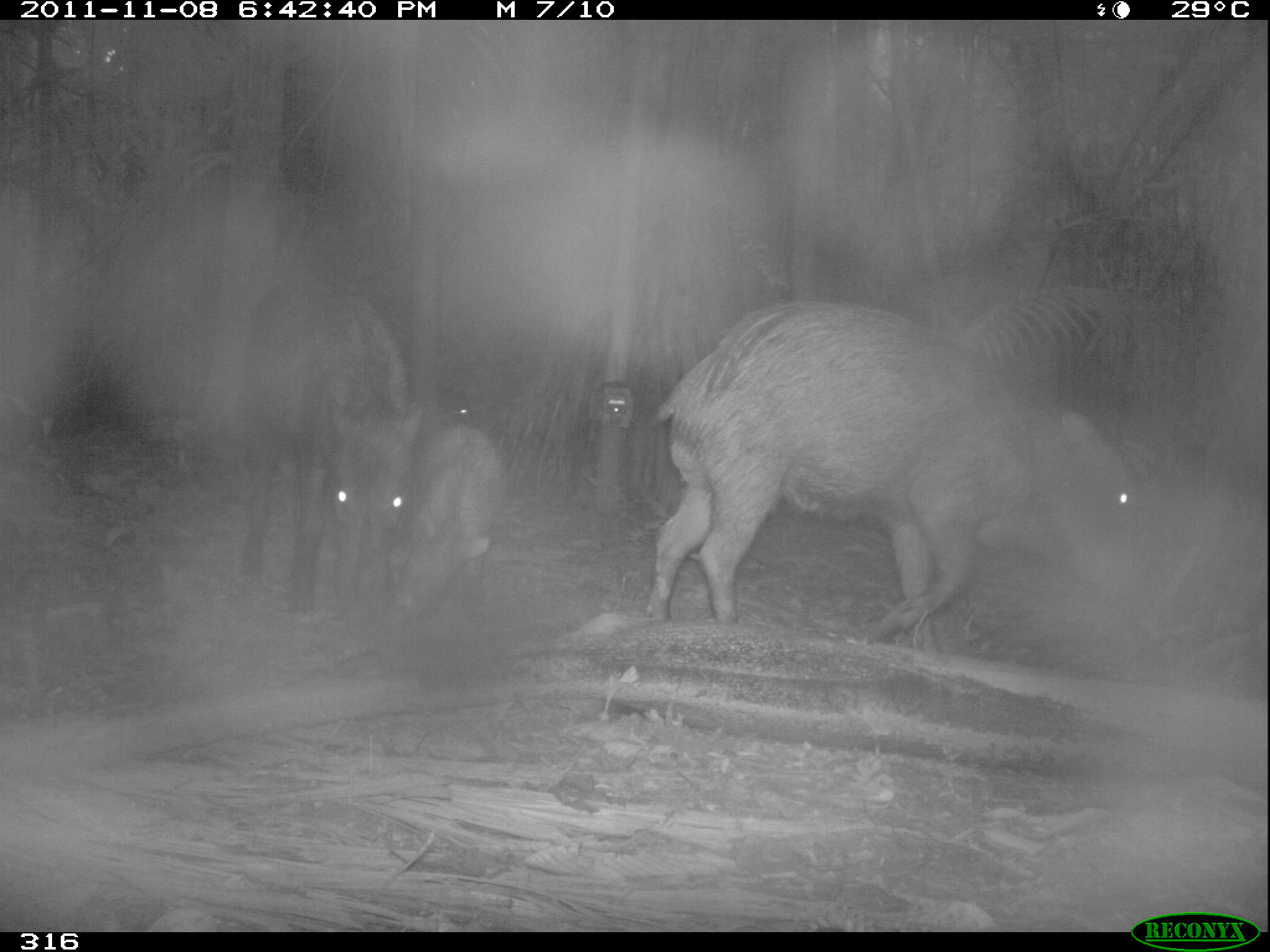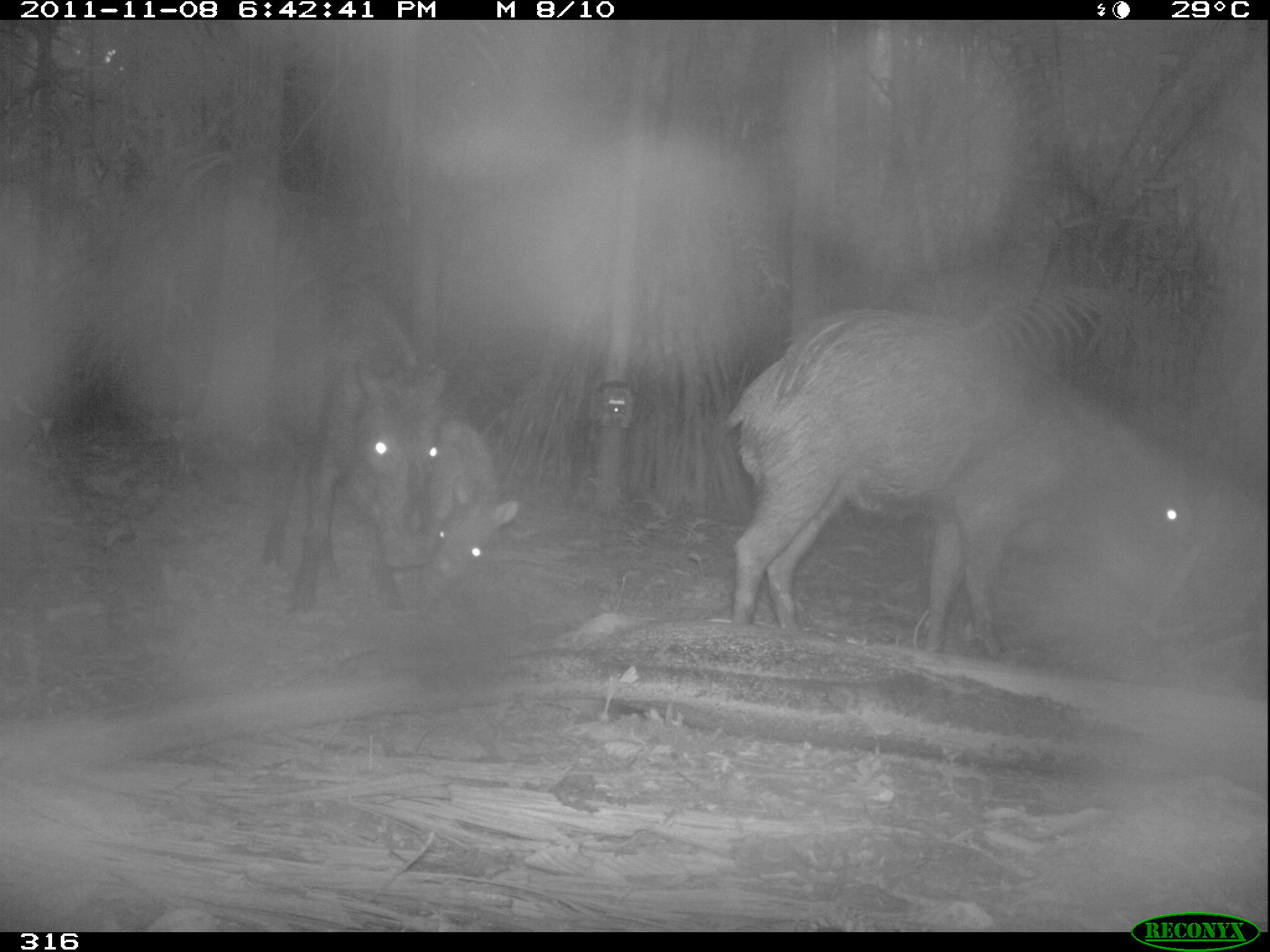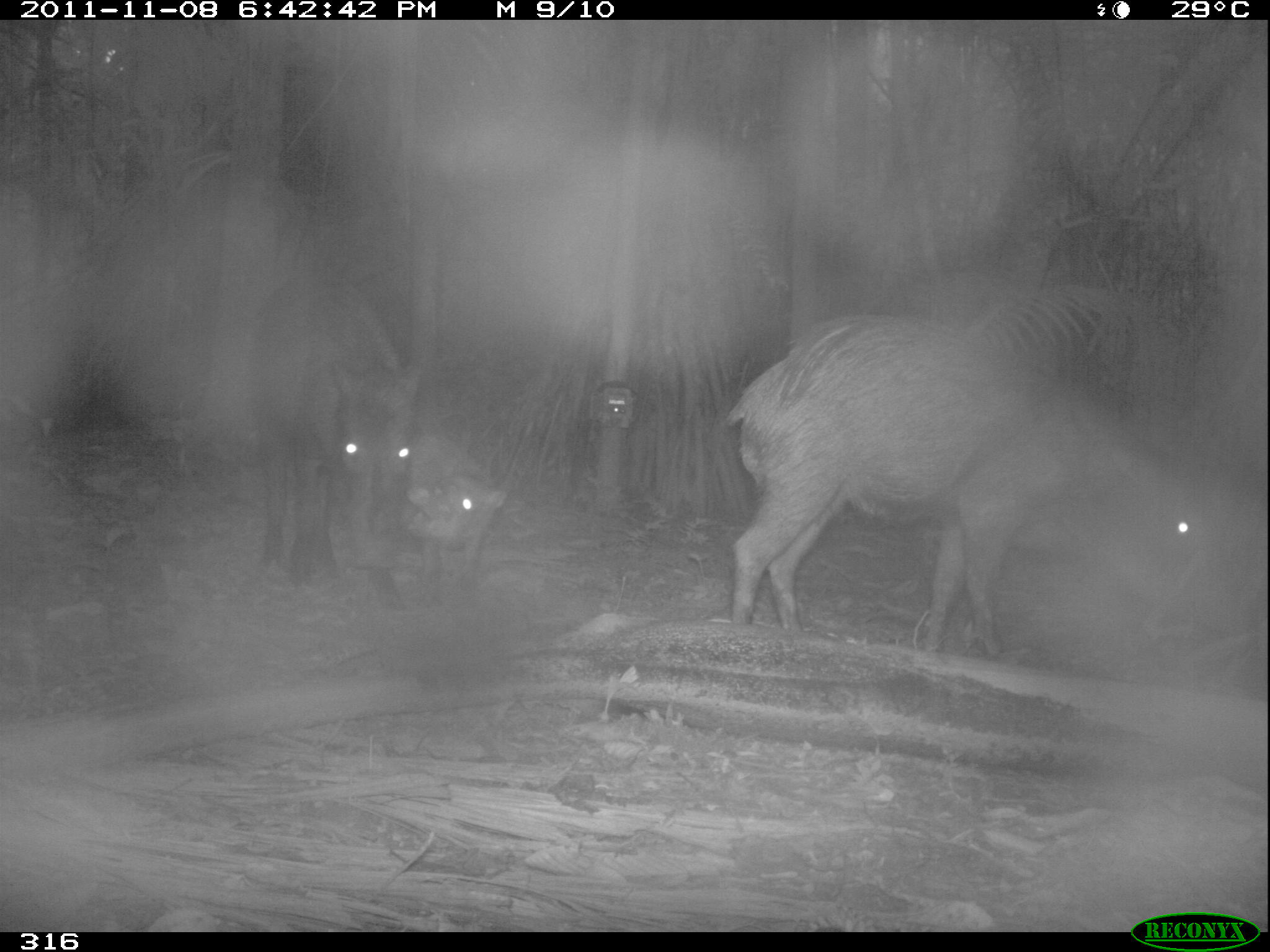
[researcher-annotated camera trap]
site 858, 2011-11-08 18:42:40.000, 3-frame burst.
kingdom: Animalia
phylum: Chordata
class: Mammalia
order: Artiodactyla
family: Tayassuidae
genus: Tayassu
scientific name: Tayassu pecari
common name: white-lipped peccary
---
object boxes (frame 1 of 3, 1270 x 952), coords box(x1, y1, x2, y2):
tayassu pecari: box(637, 299, 1152, 669); box(227, 267, 421, 633); box(386, 421, 506, 631)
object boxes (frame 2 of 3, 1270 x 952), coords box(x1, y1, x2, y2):
tayassu pecari: box(717, 302, 1208, 680); box(252, 266, 450, 611); box(387, 413, 521, 610)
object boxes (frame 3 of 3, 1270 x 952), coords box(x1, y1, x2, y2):
tayassu pecari: box(719, 314, 1246, 663); box(254, 267, 422, 615); box(400, 423, 509, 615)